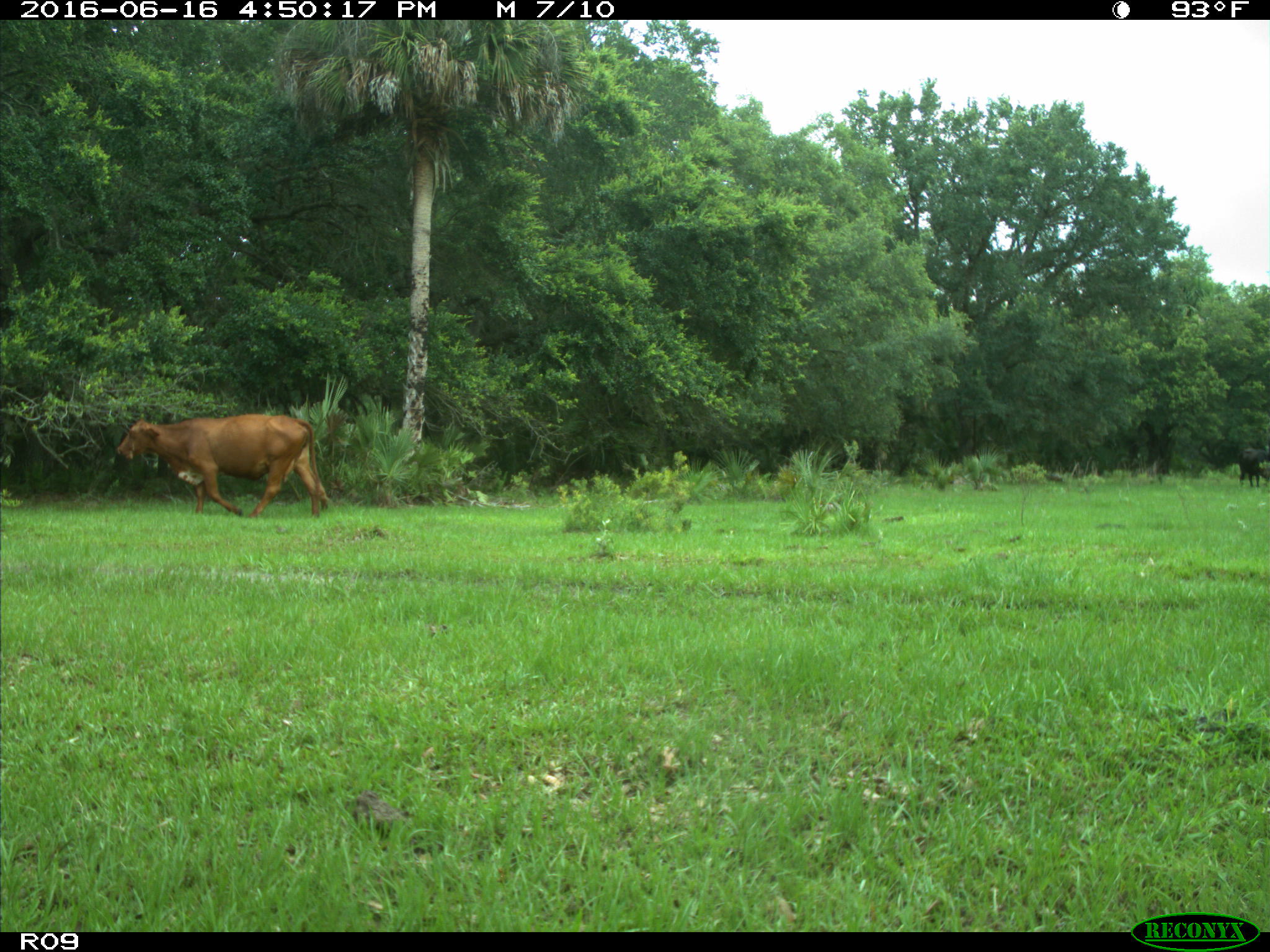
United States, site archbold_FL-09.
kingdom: Animalia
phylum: Chordata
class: Mammalia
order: Artiodactyla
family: Bovidae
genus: Bos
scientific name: Bos taurus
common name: domestic cow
Bos taurus (domestic cow).